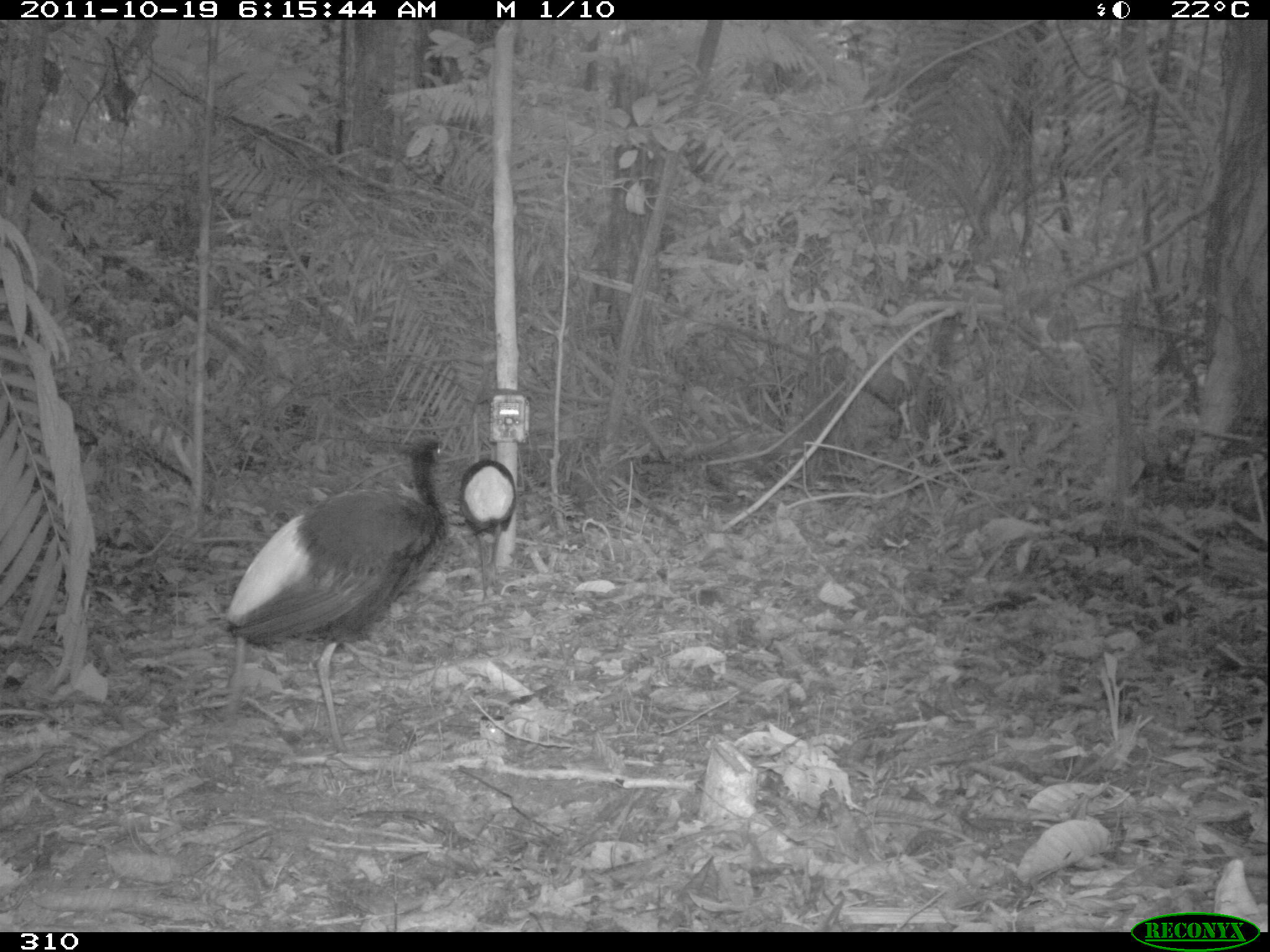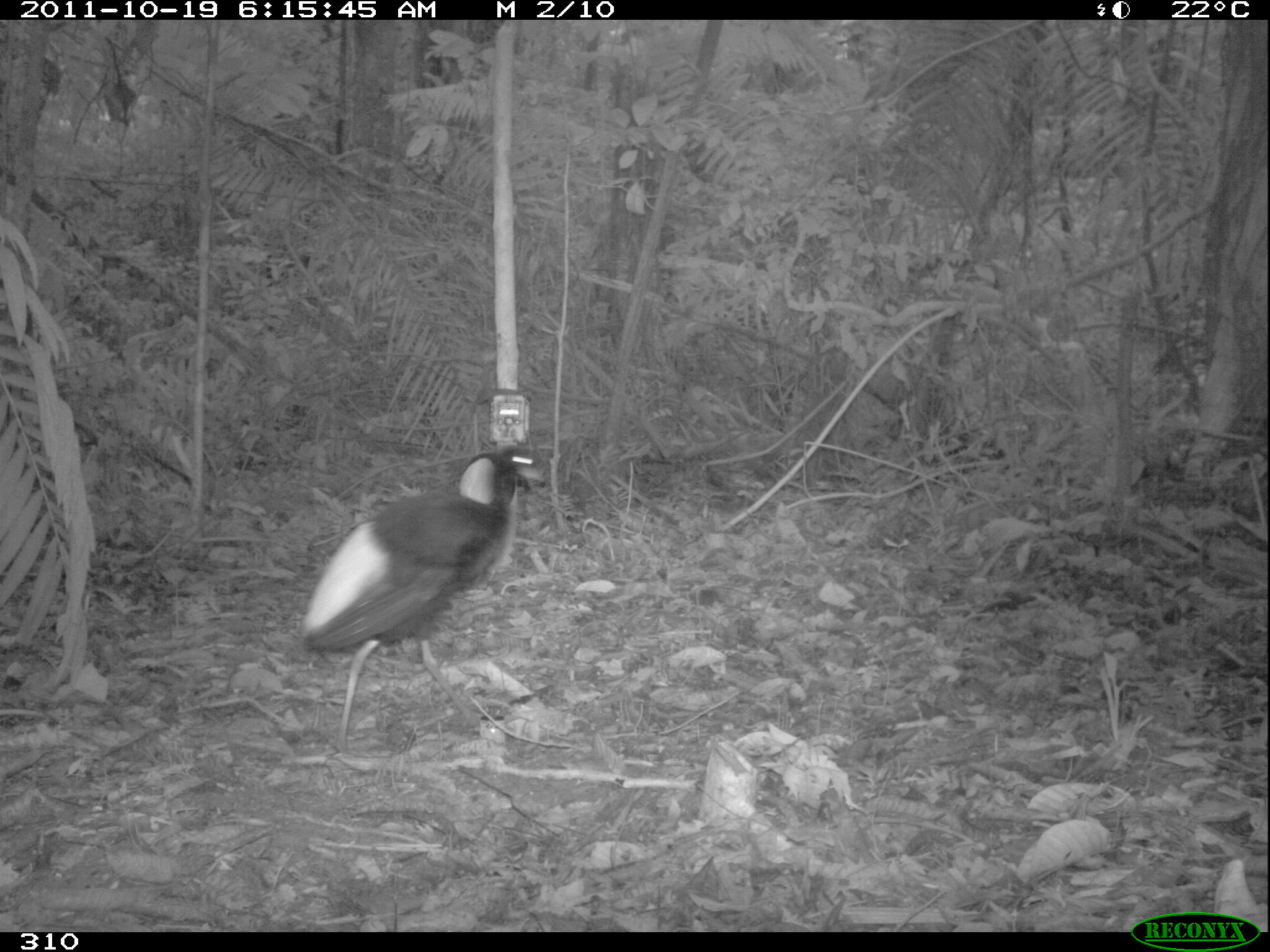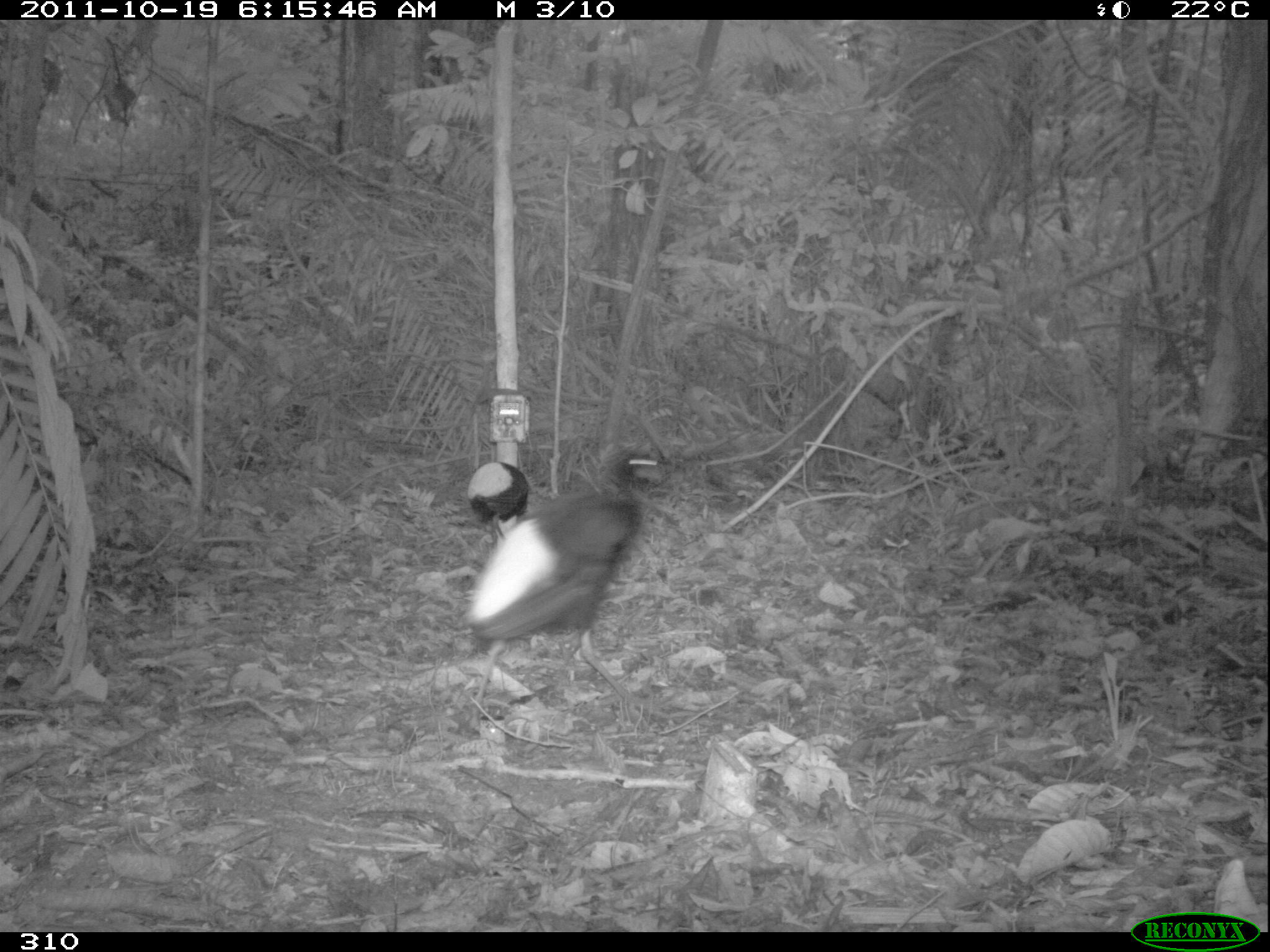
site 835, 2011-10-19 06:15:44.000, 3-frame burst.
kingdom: Animalia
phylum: Chordata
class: Aves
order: Gruiformes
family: Psophiidae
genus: Psophia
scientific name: Psophia leucoptera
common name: pale-winged trumpeter